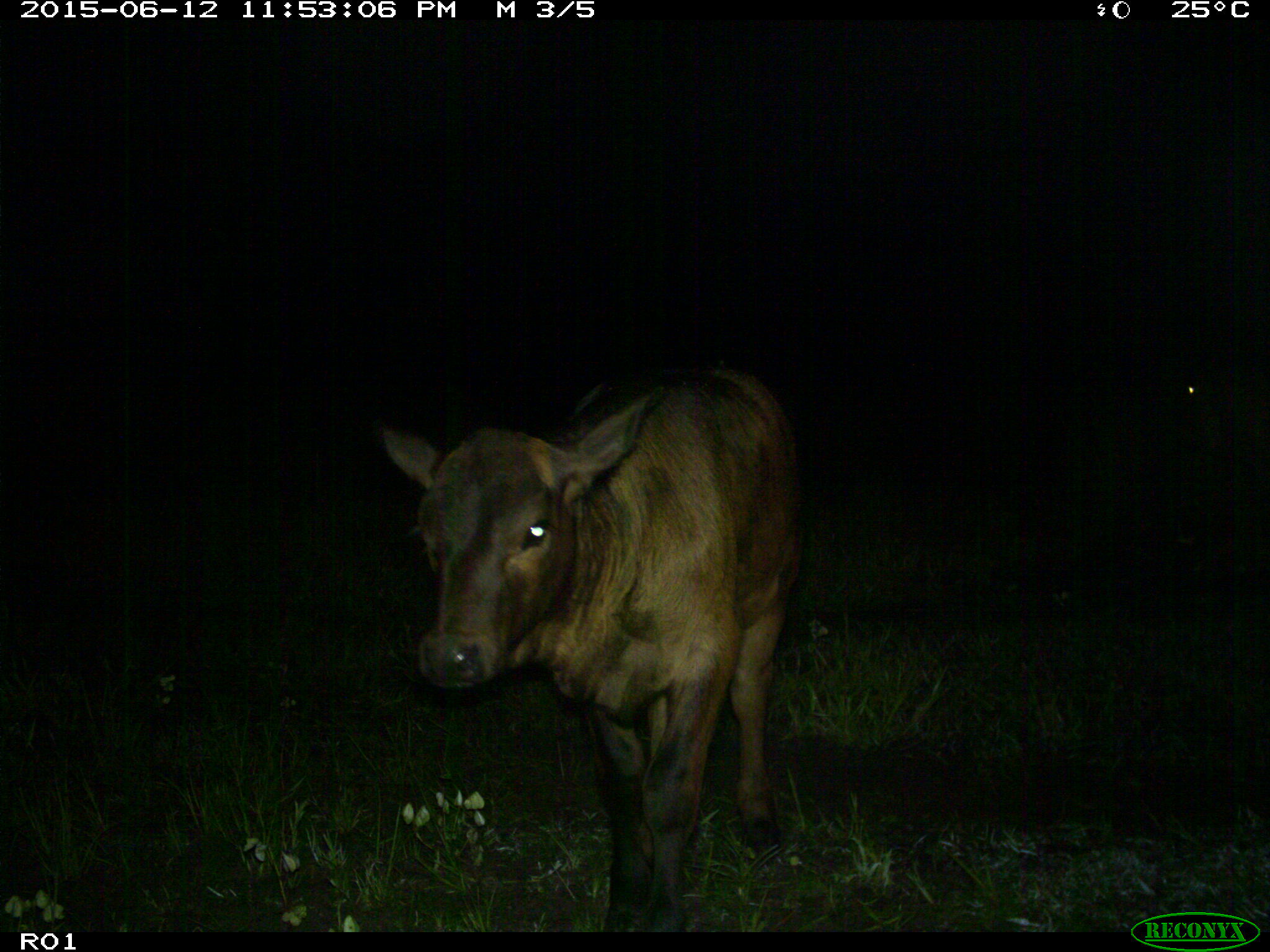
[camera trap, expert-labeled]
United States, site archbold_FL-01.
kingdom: Animalia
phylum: Chordata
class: Mammalia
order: Artiodactyla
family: Bovidae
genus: Bos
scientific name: Bos taurus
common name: domestic cow